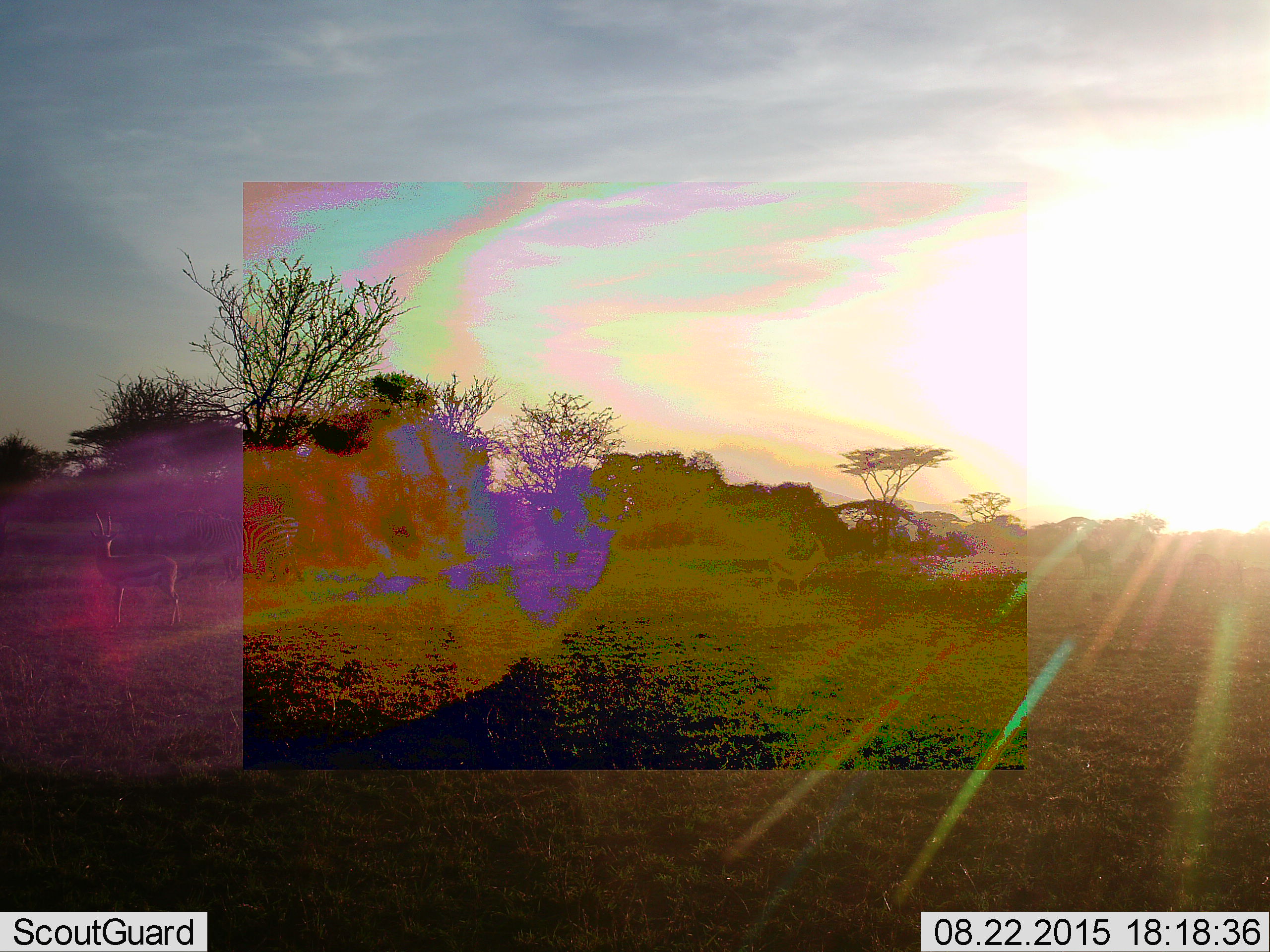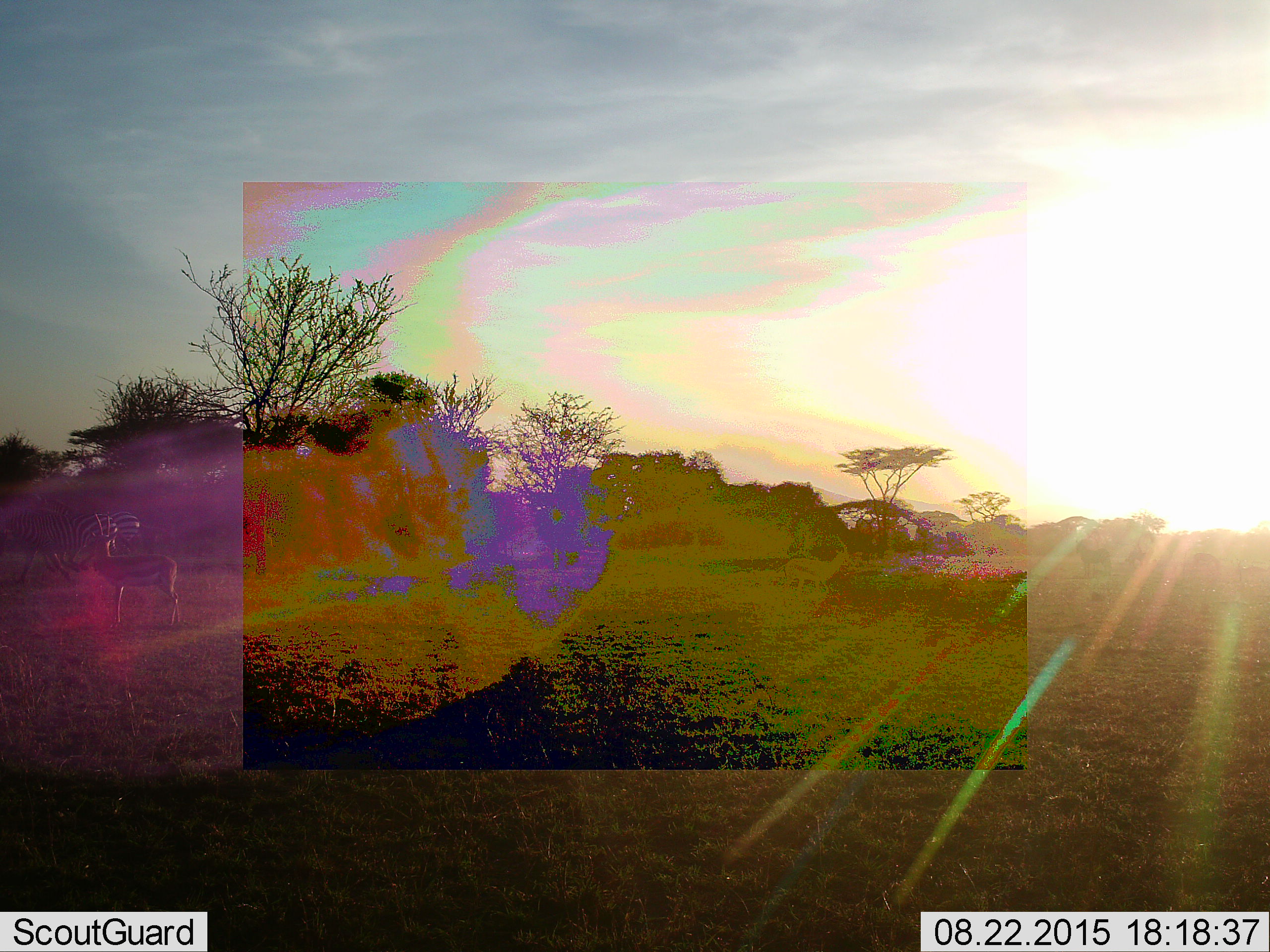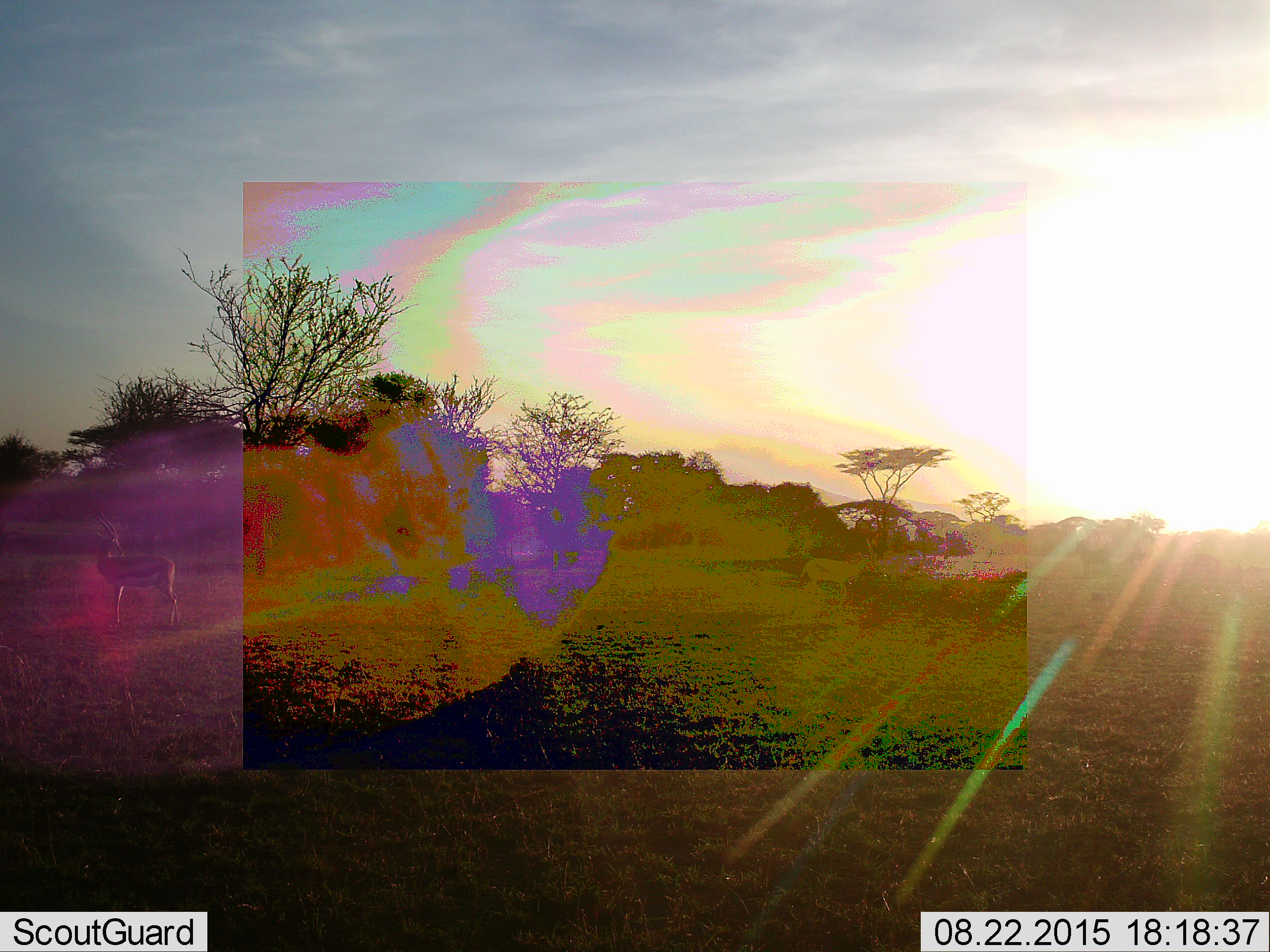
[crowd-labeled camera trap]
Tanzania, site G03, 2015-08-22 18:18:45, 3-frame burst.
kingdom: Animalia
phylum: Chordata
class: Mammalia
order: Artiodactyla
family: Bovidae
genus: Eudorcas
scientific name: Eudorcas thomsonii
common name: thomson's gazelle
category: gazellethomsons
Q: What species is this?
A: Gazellethomsons (thomson's gazelle) (Eudorcas thomsonii).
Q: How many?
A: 2.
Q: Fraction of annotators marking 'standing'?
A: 100%.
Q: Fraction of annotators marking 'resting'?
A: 0%.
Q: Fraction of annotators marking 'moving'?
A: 67%.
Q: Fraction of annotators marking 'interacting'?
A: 0%.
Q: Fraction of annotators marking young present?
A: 0%.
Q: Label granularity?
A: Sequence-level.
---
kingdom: Animalia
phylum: Chordata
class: Mammalia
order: Perissodactyla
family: Equidae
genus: Equus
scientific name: Equus quagga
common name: plains zebra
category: zebra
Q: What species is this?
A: Zebra (plains zebra) (Equus quagga).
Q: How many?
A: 2.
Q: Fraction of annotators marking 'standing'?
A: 38%.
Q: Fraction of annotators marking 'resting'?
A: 0%.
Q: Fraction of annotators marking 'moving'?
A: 85%.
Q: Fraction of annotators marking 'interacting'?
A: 0%.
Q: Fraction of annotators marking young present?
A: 0%.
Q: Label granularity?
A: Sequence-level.